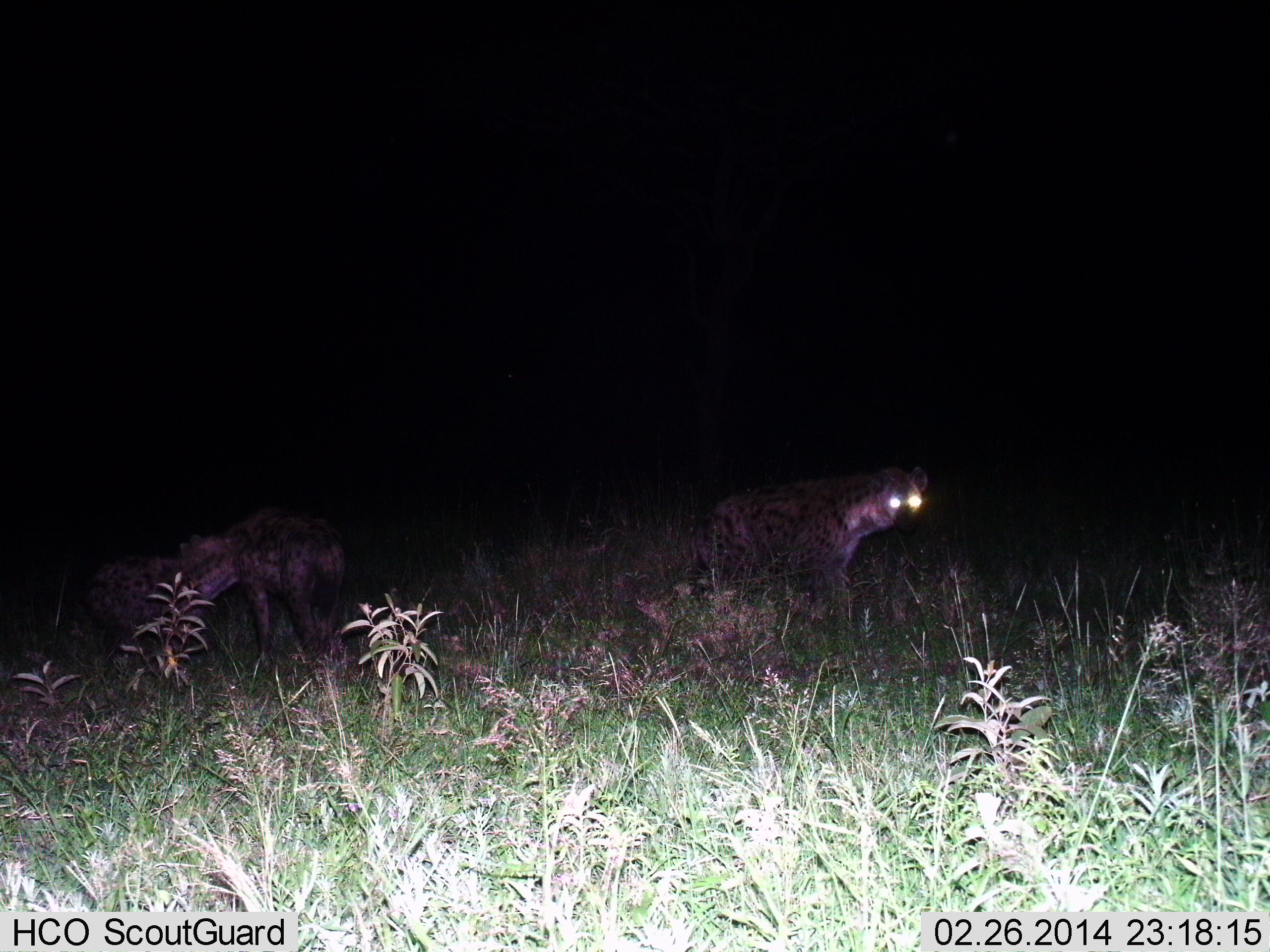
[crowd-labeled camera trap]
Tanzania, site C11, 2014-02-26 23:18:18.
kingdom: Animalia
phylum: Chordata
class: Mammalia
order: Carnivora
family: Hyaenidae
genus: Crocuta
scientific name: Crocuta crocuta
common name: spotted hyena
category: hyenaspotted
Hyenaspotted (spotted hyena) (Crocuta crocuta), count 3. Behavior (volunteer vote fractions): standing 61%, resting 5%, moving 47%, interacting 8%. Young present (vote fraction): 3%. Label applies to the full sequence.